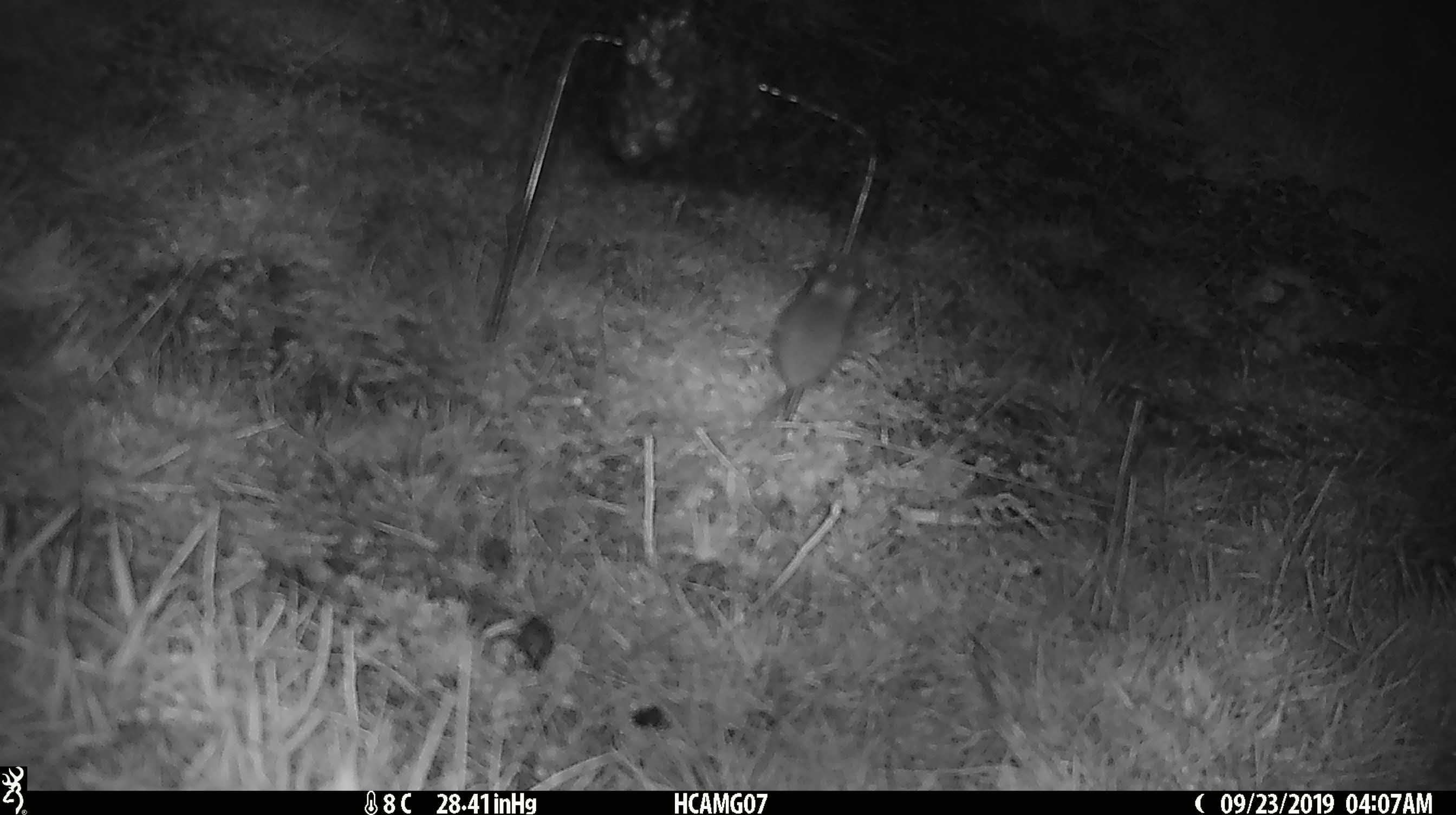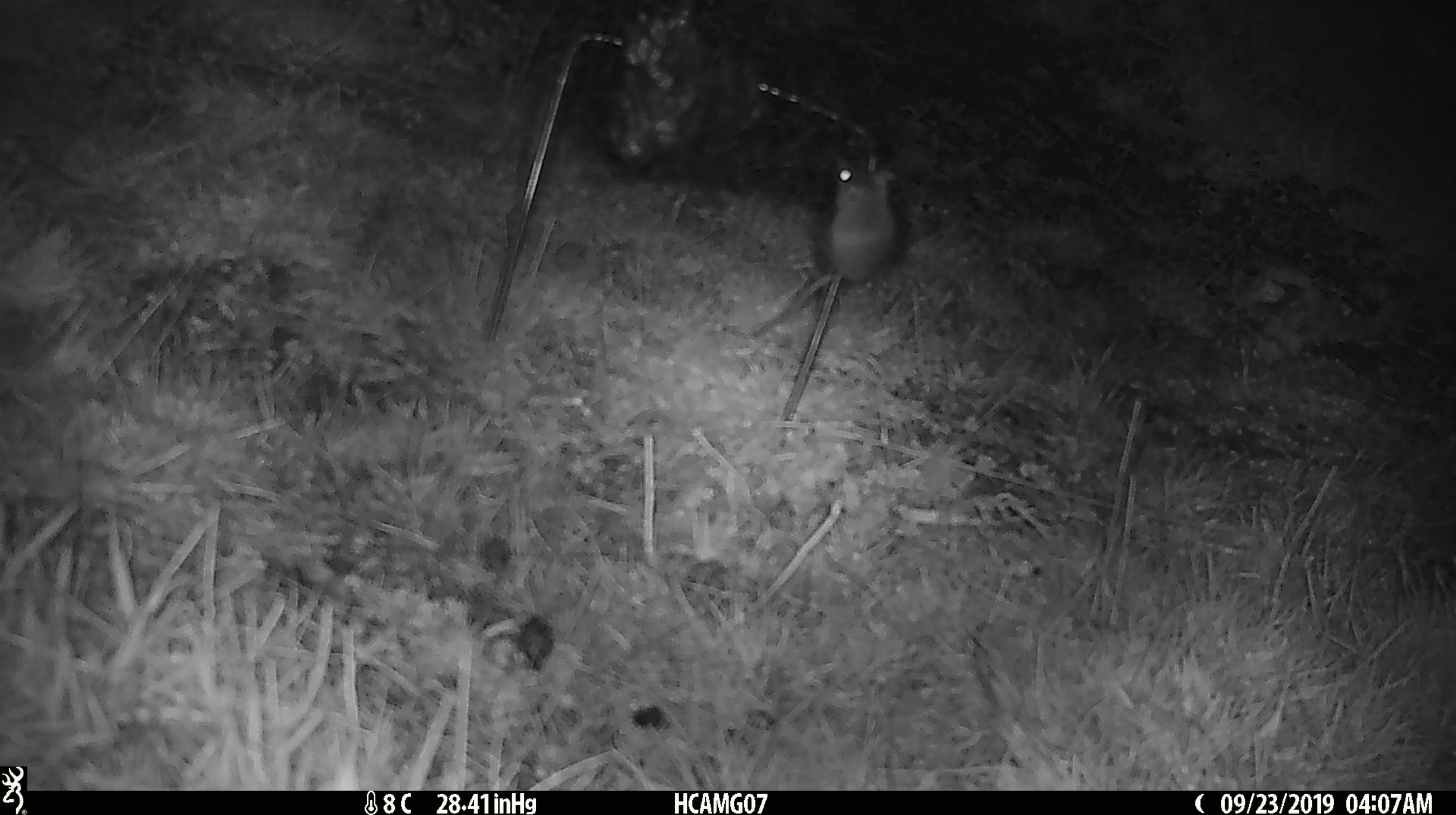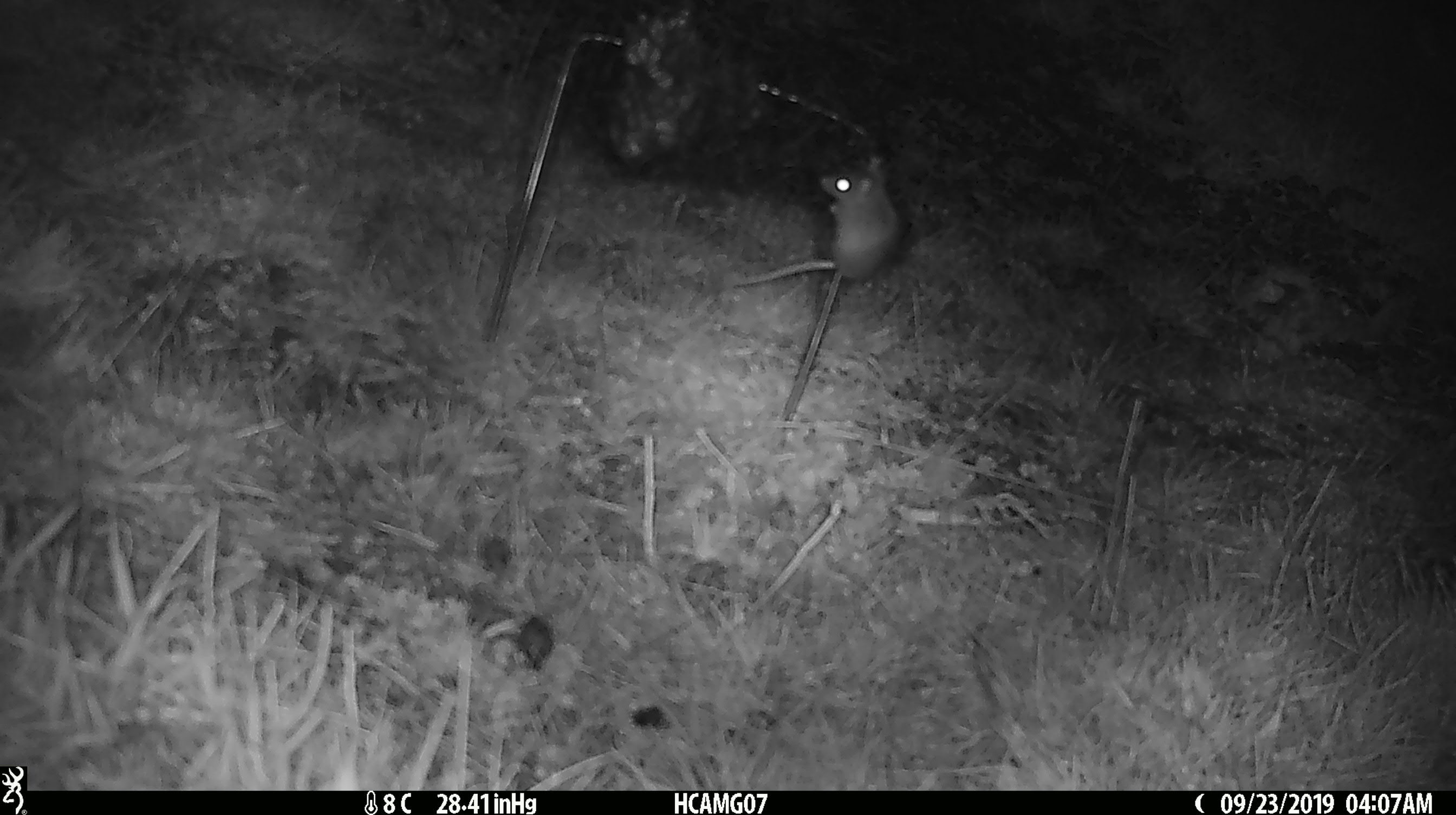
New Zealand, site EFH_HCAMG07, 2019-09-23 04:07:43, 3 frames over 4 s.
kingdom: Animalia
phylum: Chordata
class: Mammalia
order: Rodentia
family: Muridae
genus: Mus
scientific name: Mus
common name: mouse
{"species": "mouse (Mus)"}